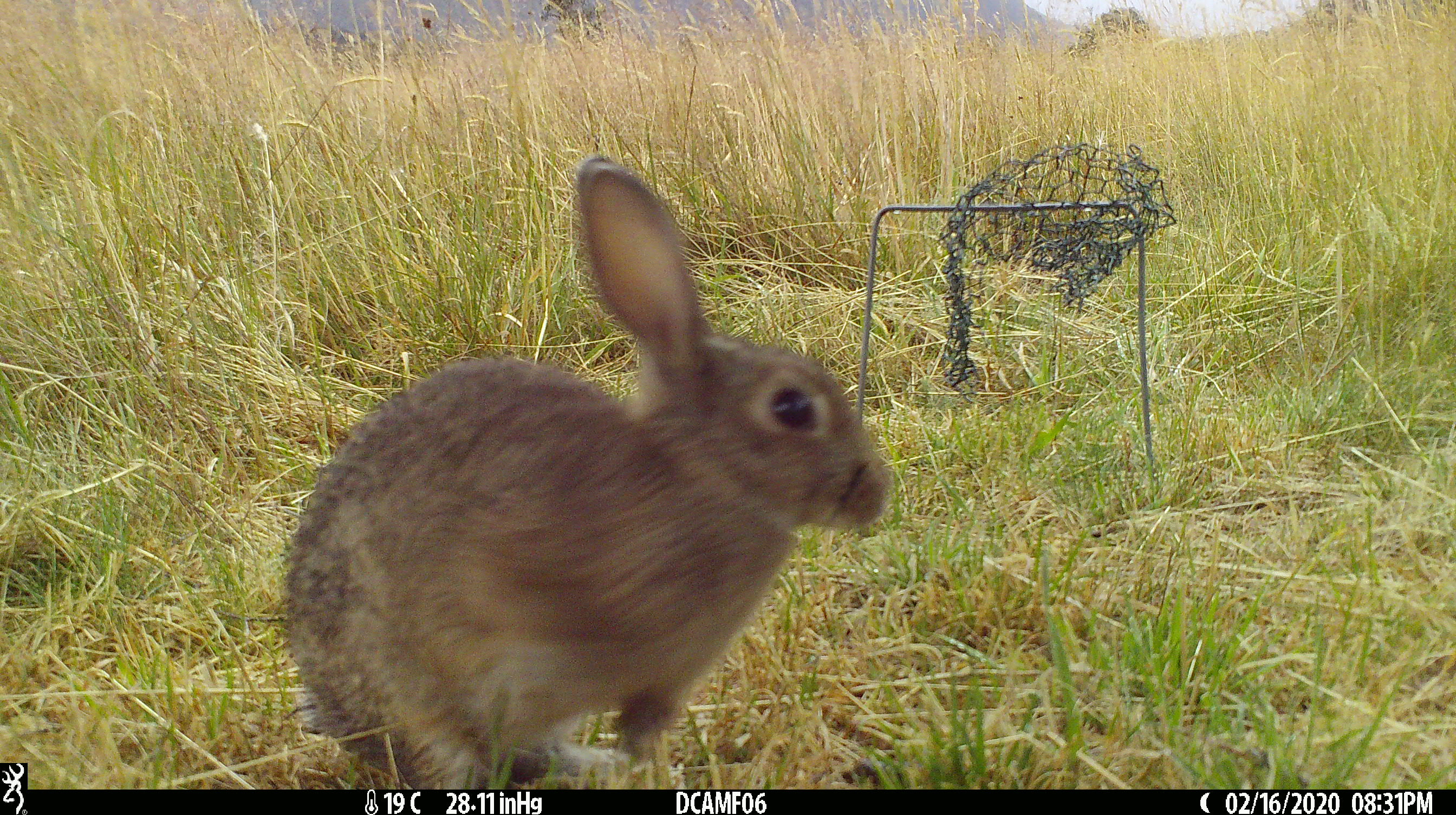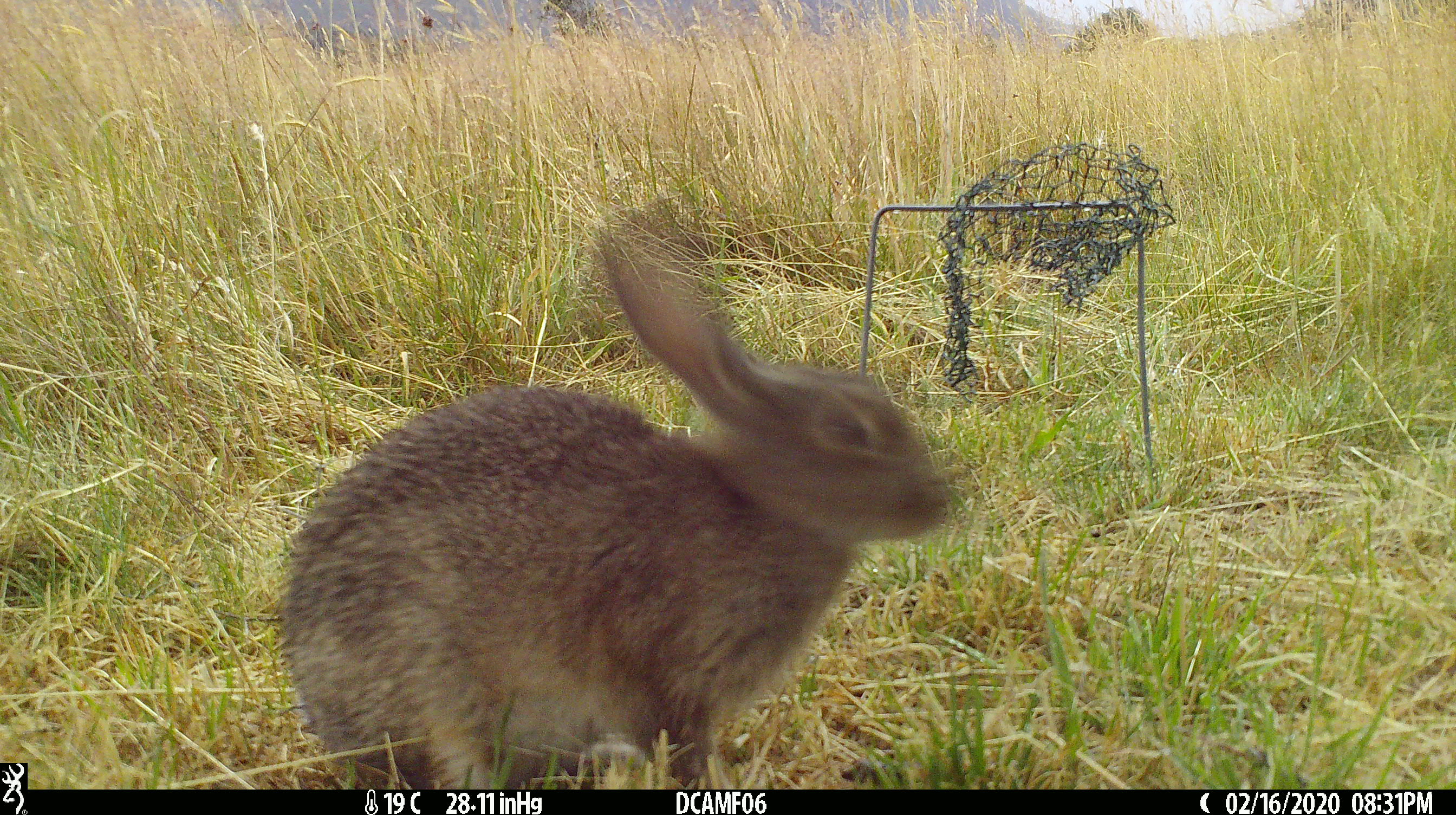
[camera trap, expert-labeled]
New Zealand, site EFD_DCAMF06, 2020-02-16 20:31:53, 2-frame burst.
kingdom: Animalia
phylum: Chordata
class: Mammalia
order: Lagomorpha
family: Leporidae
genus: Oryctolagus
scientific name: Oryctolagus cuniculus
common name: european rabbit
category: rabbit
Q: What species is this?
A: Rabbit (european rabbit) (Oryctolagus cuniculus).